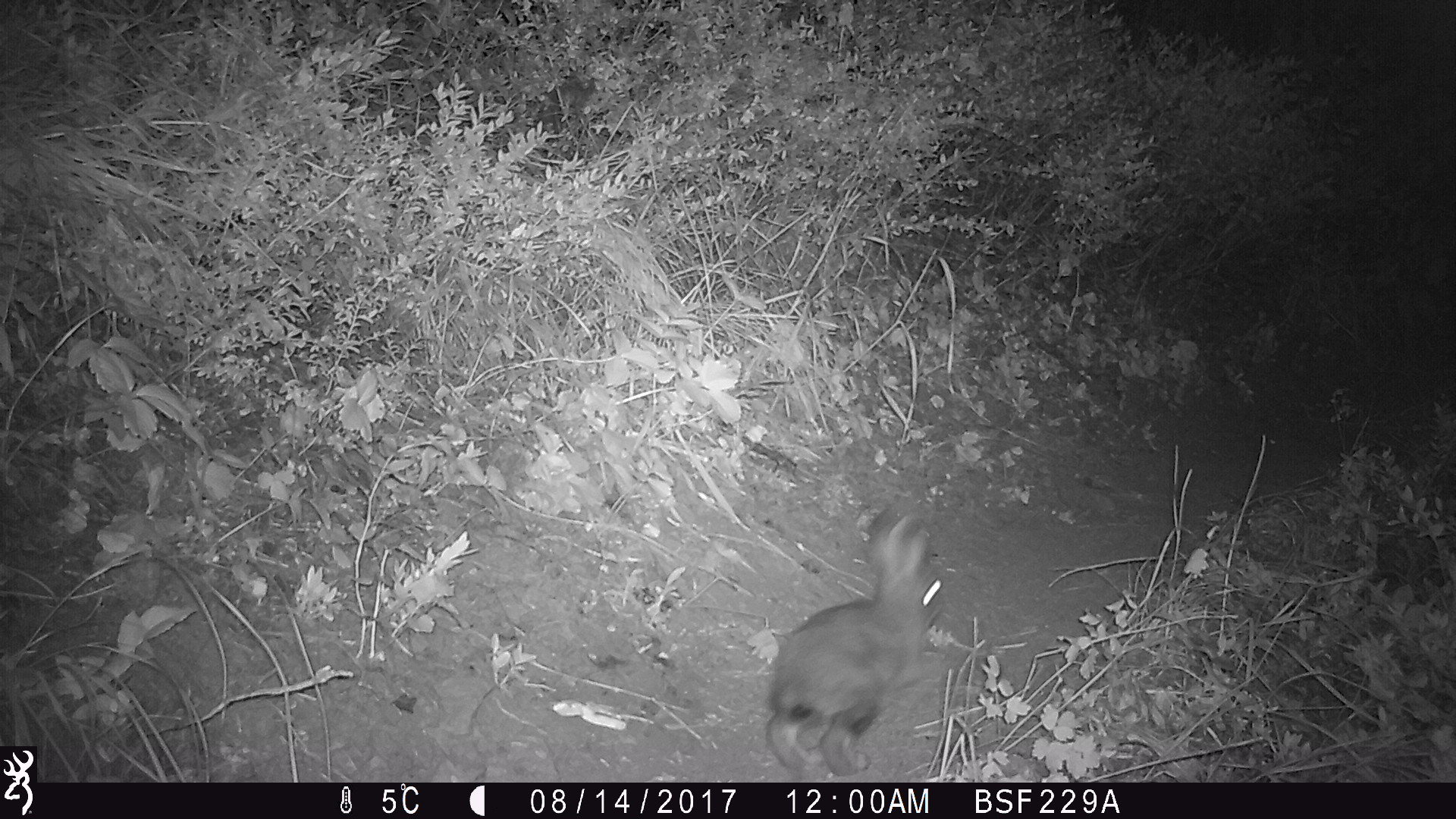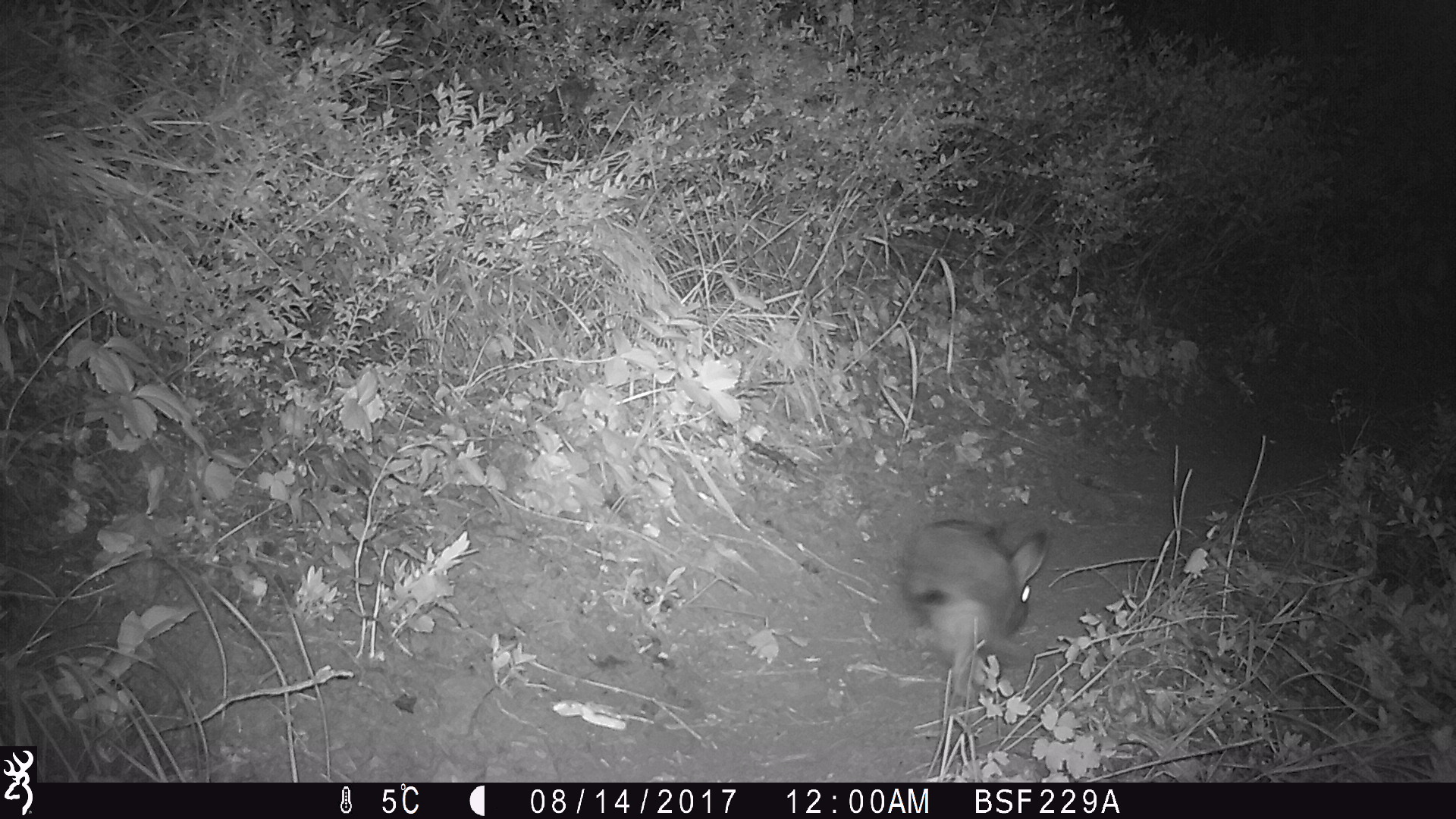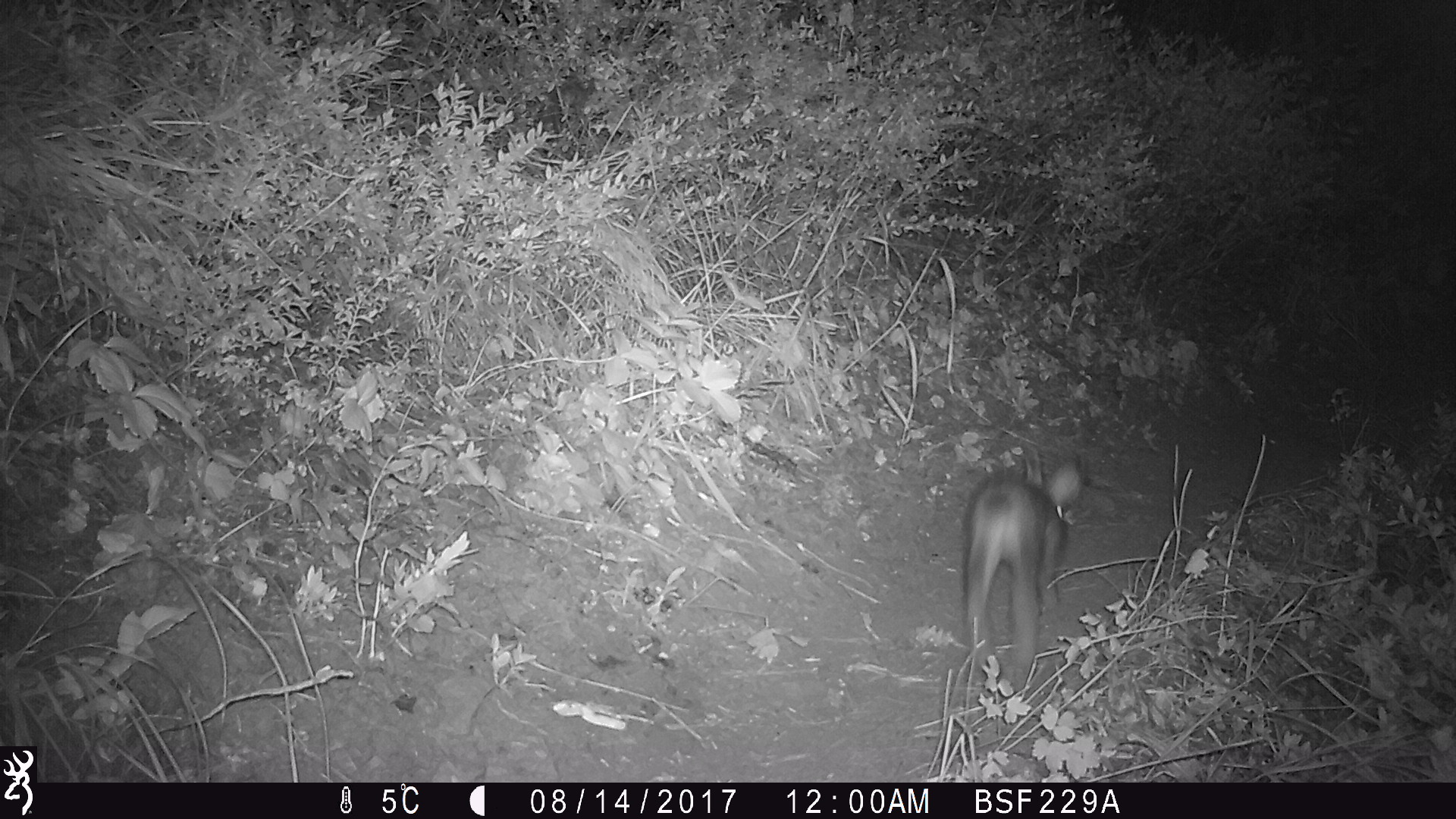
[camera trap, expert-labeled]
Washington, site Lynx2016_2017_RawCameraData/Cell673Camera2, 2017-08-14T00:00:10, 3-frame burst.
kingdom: Animalia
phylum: Chordata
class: Mammalia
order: Lagomorpha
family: Leporidae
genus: Lepus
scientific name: Lepus americanus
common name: snowshoe hare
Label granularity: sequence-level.